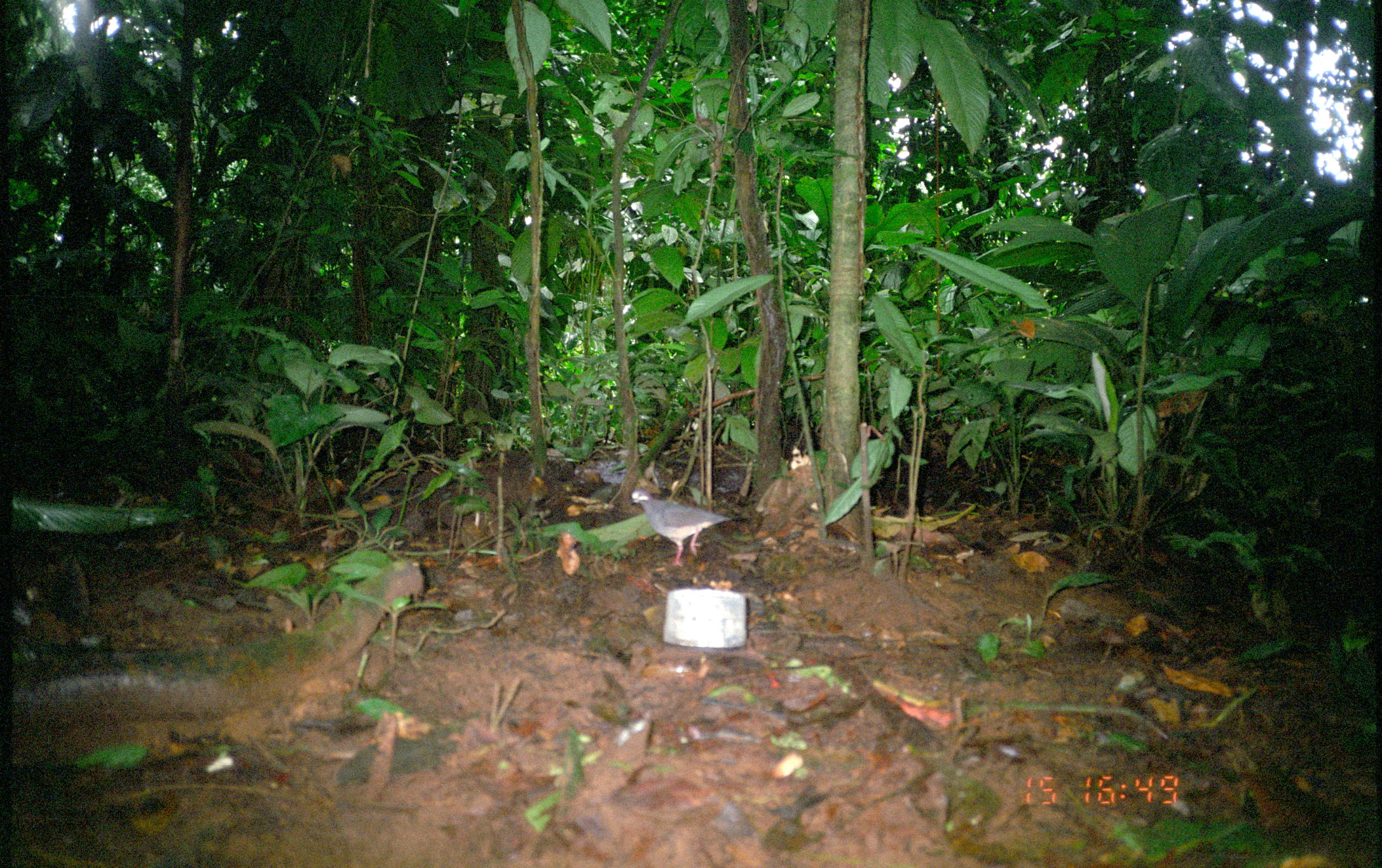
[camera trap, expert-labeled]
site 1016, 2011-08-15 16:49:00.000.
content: unidentified animal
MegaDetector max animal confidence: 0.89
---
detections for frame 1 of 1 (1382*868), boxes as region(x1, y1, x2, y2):
unknown: region(631, 489, 732, 568)